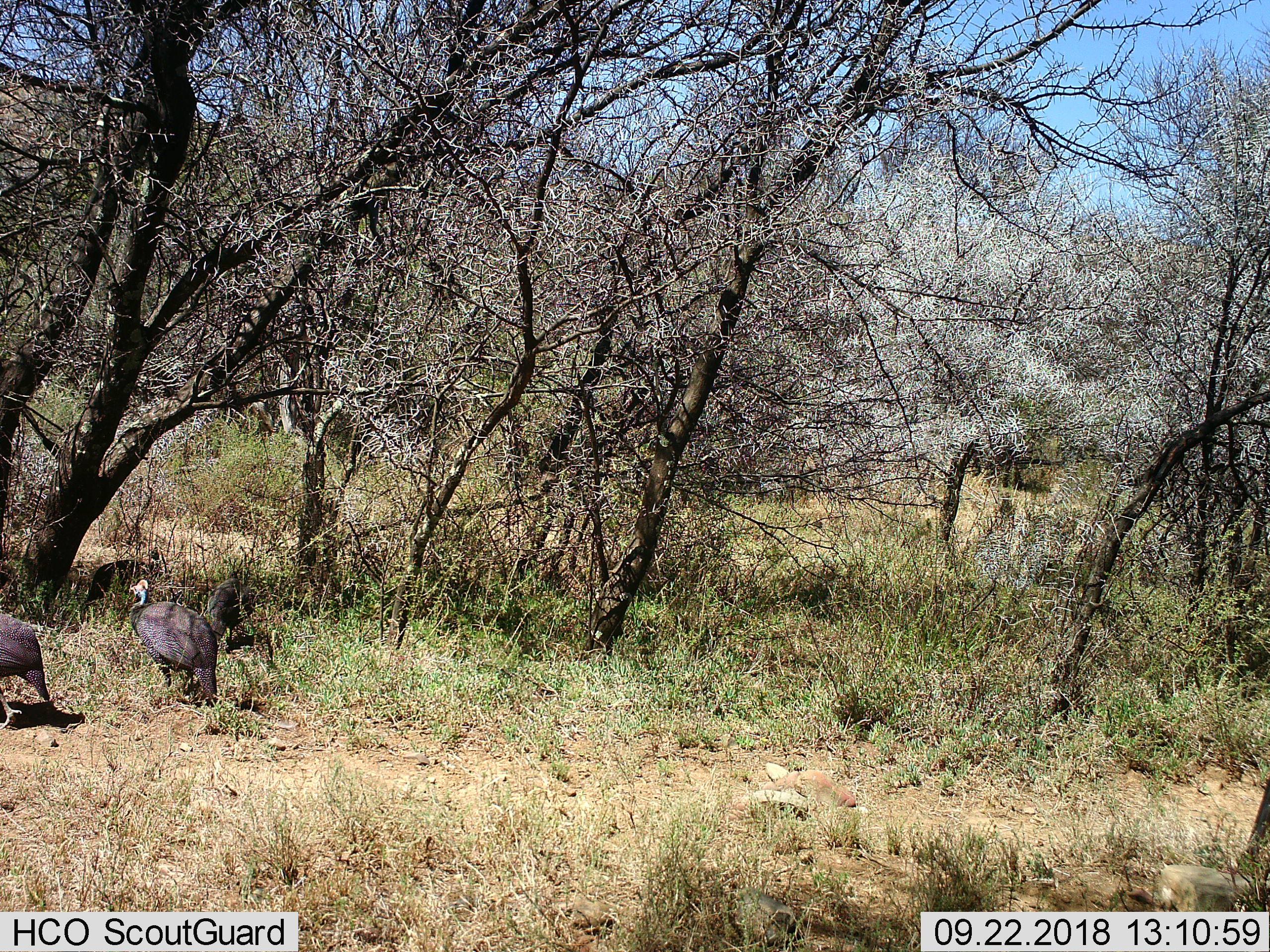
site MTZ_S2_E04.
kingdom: Animalia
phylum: Chordata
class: Aves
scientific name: Aves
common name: bird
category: birdother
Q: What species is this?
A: Birdother (bird) (Aves).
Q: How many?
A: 3.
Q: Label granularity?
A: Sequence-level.